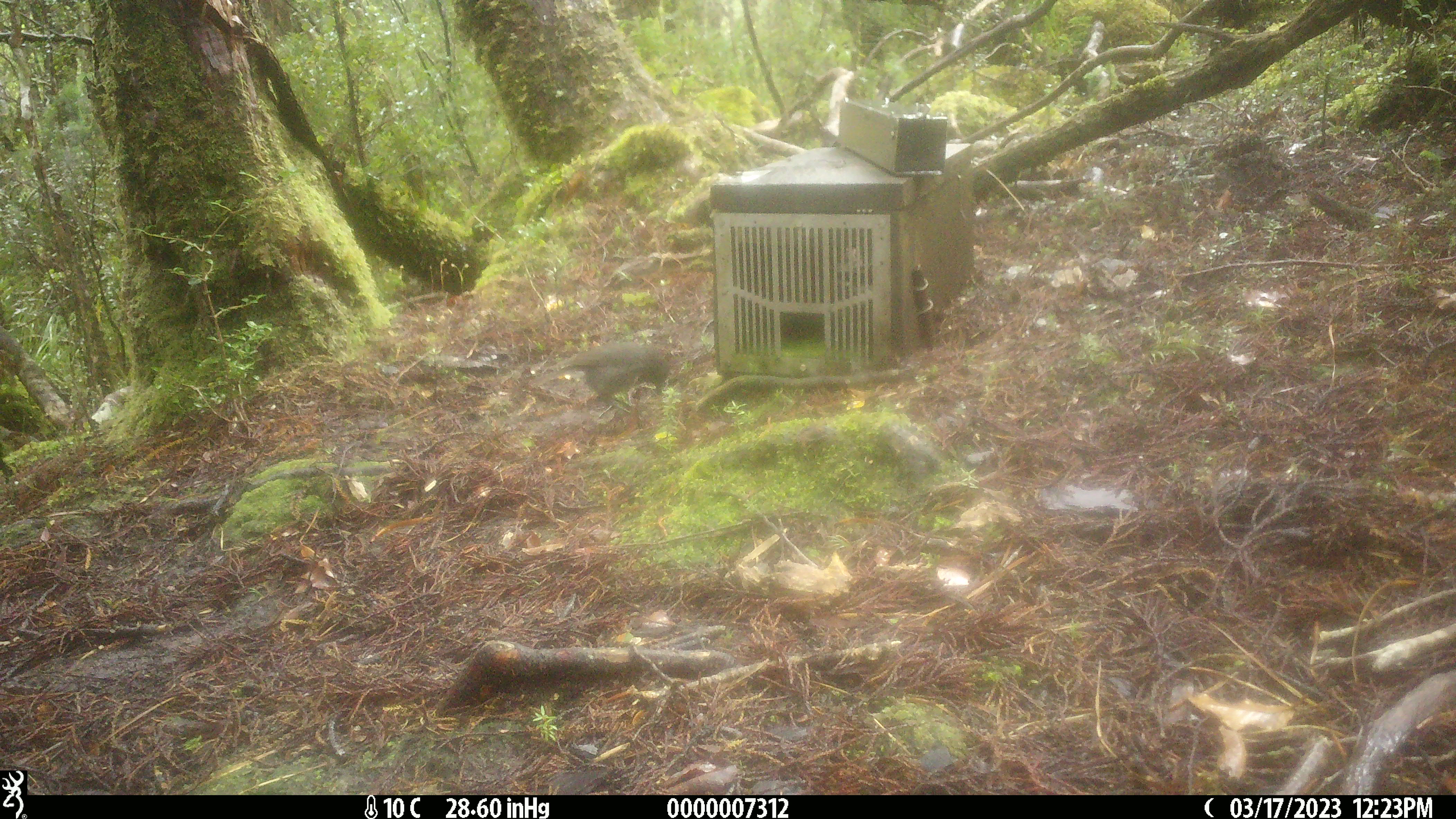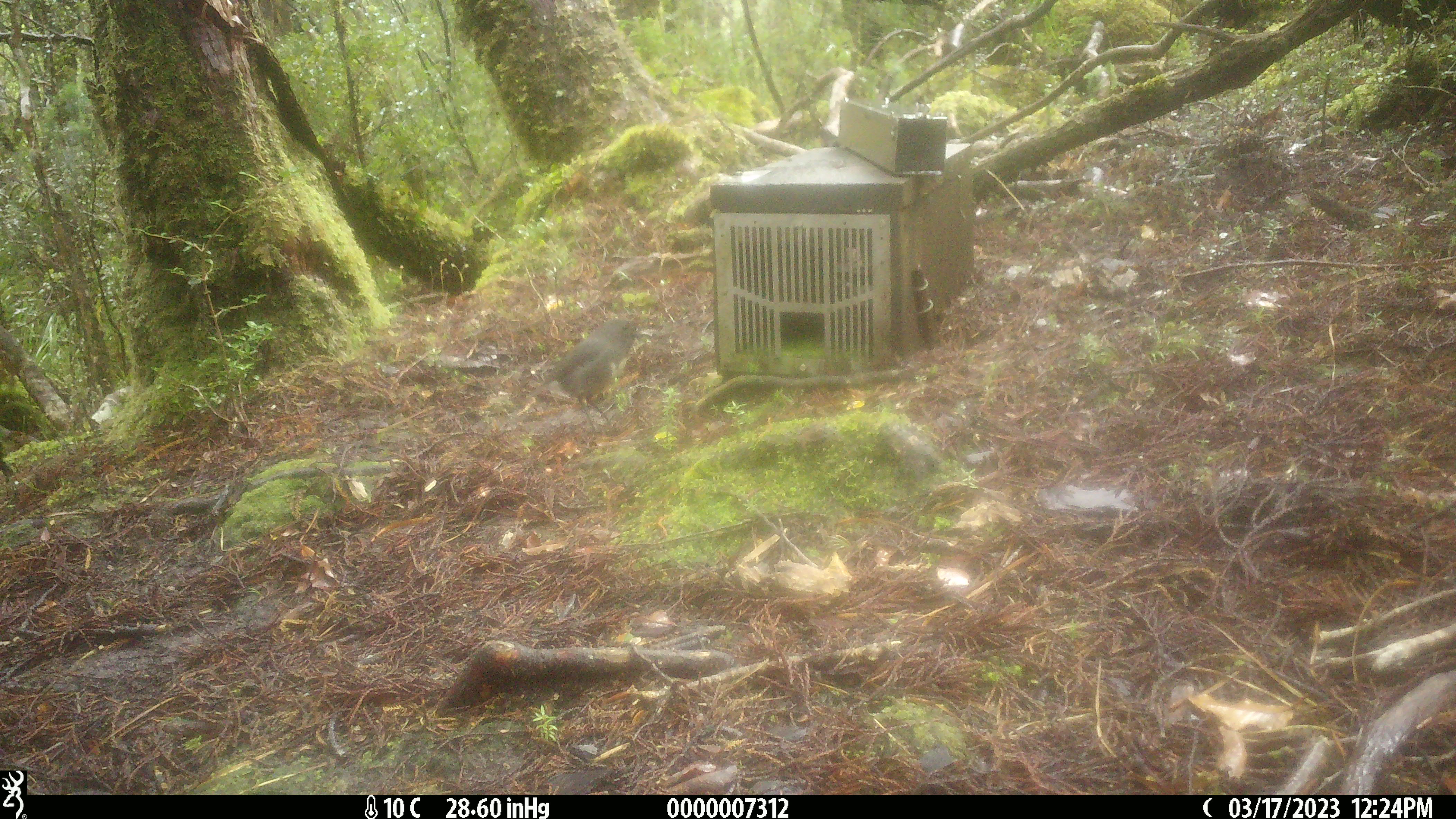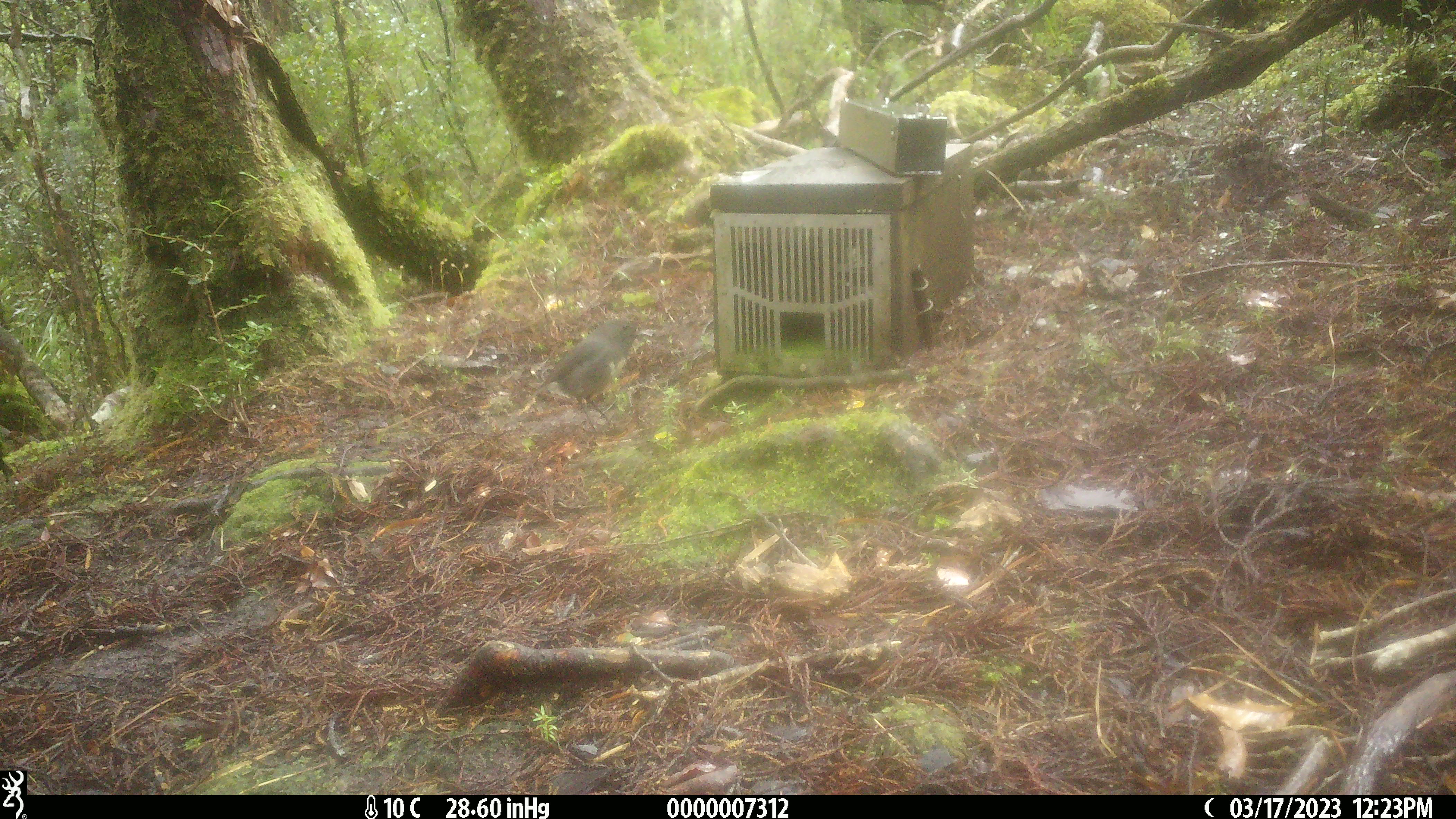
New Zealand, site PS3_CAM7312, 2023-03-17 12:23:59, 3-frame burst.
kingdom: Animalia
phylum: Chordata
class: Aves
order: Passeriformes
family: Petroicidae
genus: Petroica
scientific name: Petroica australis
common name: new zealand robin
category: robin